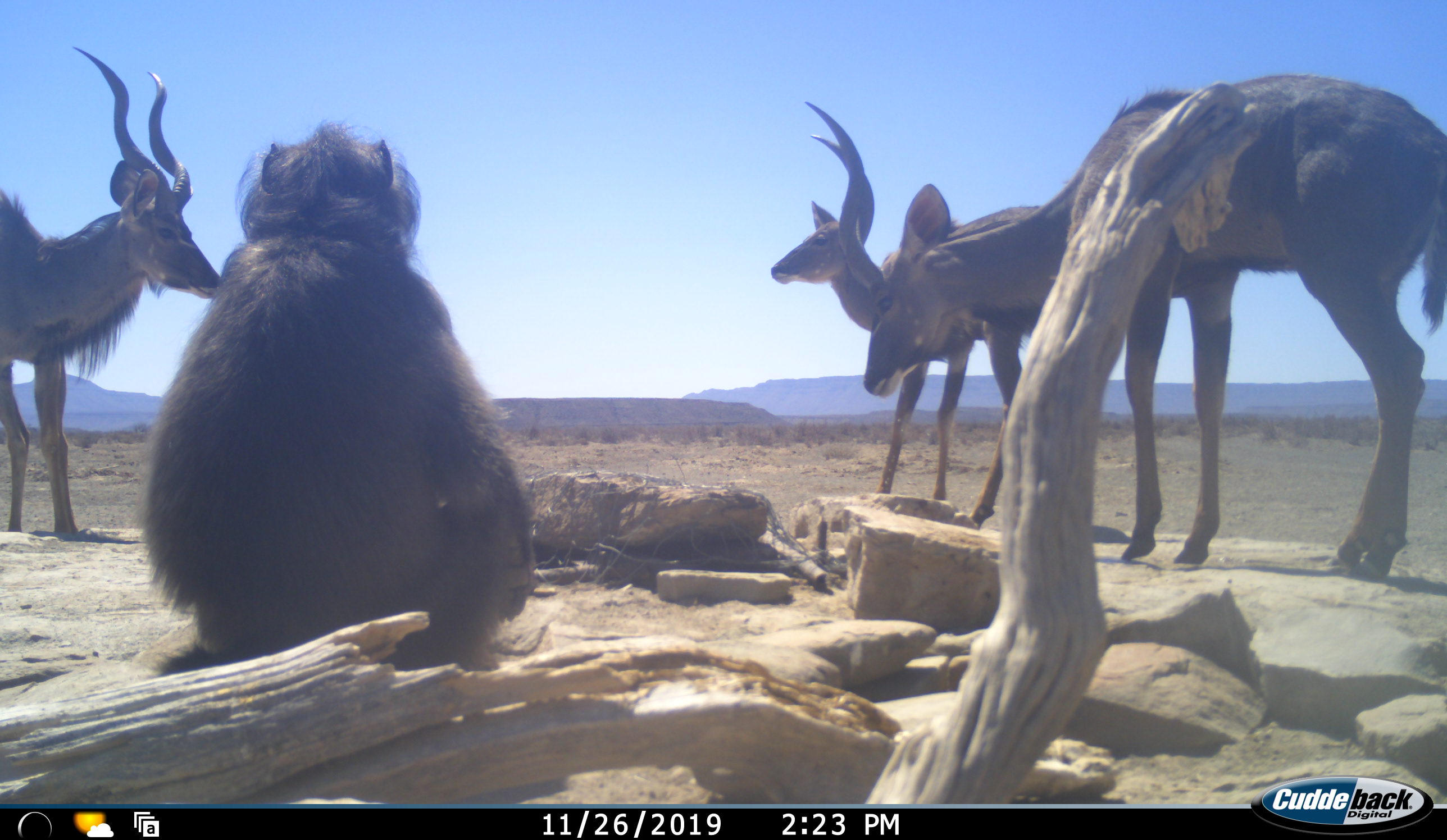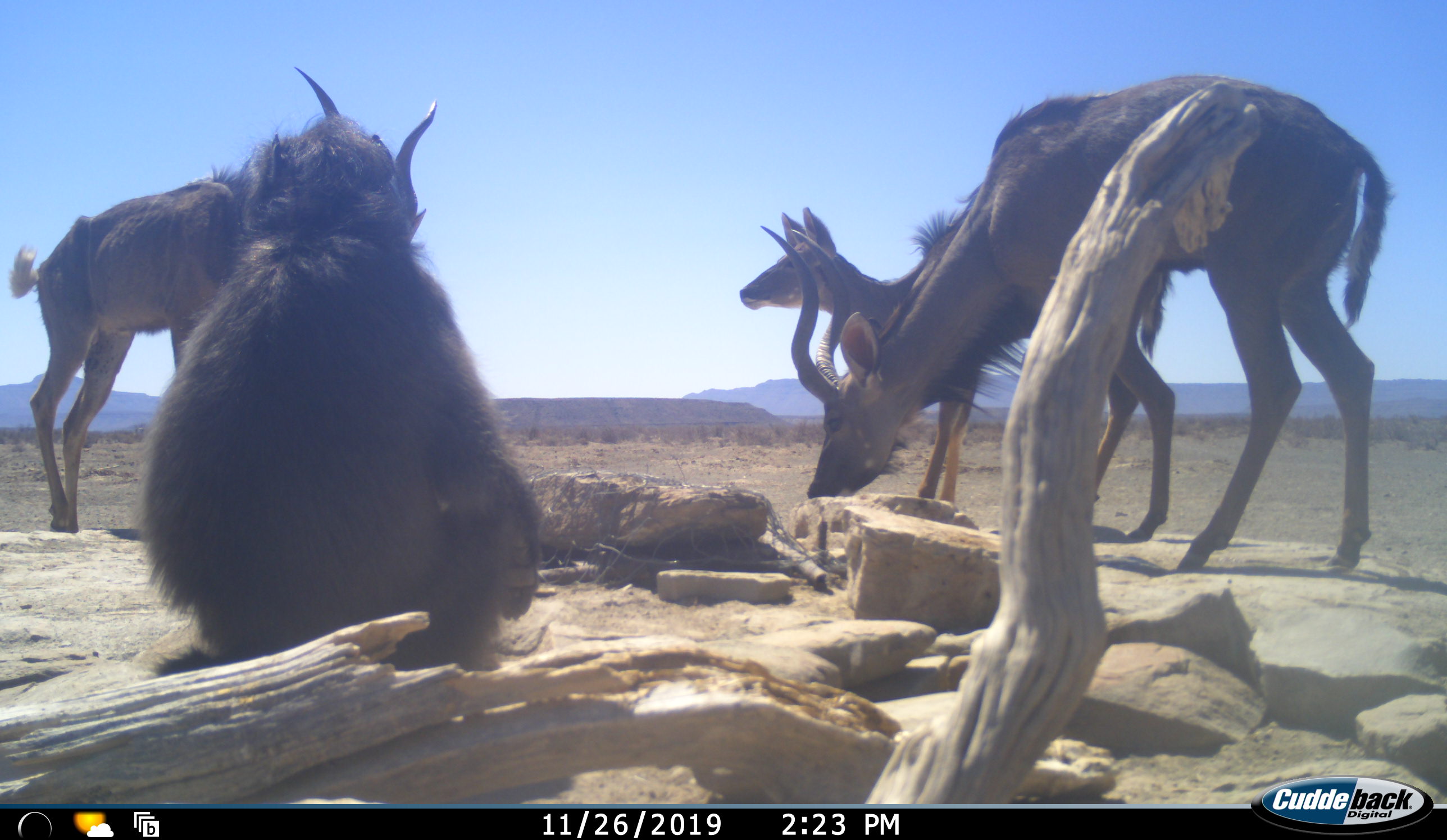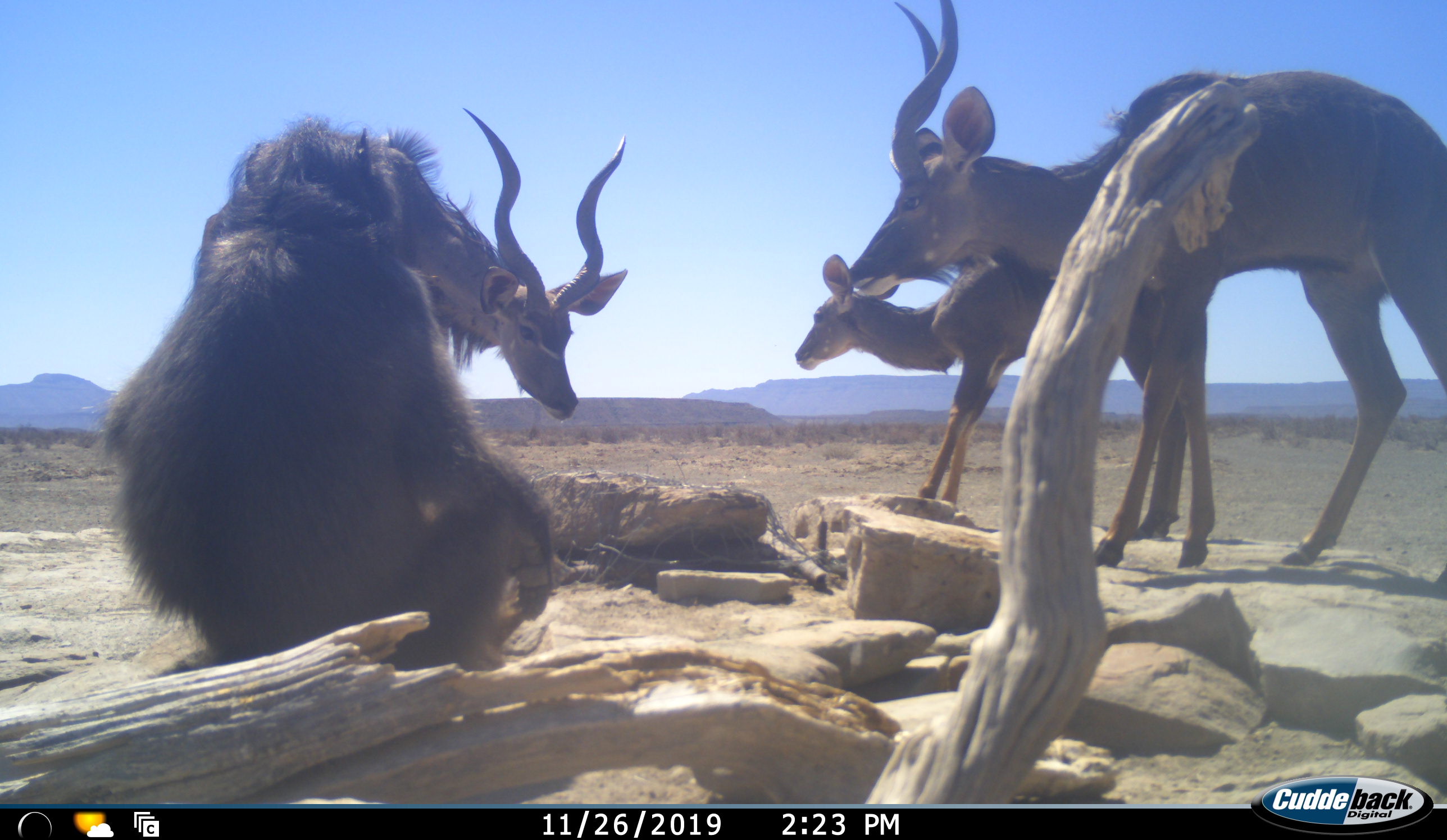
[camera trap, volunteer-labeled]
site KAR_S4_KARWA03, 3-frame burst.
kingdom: Animalia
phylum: Chordata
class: Mammalia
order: Primates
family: Cercopithecidae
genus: Papio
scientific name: Papio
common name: baboon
Baboon (Papio), count 1. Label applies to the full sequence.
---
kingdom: Animalia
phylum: Chordata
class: Mammalia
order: Artiodactyla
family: Bovidae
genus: Tragelaphus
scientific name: Tragelaphus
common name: kudu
Kudu (Tragelaphus), count 3. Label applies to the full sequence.